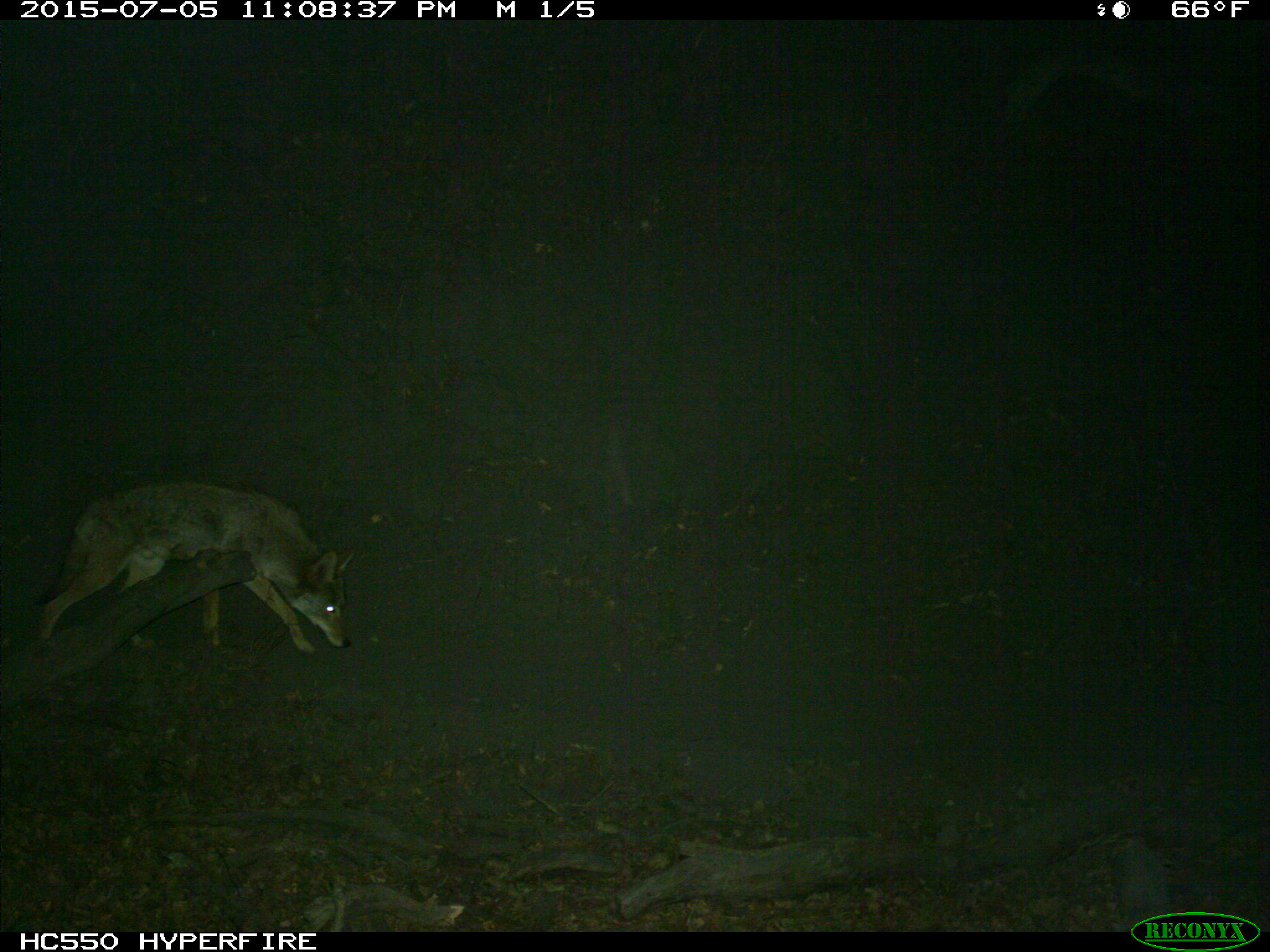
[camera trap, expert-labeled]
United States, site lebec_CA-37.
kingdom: Animalia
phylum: Chordata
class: Mammalia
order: Carnivora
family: Canidae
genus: Canis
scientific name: Canis latrans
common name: coyote